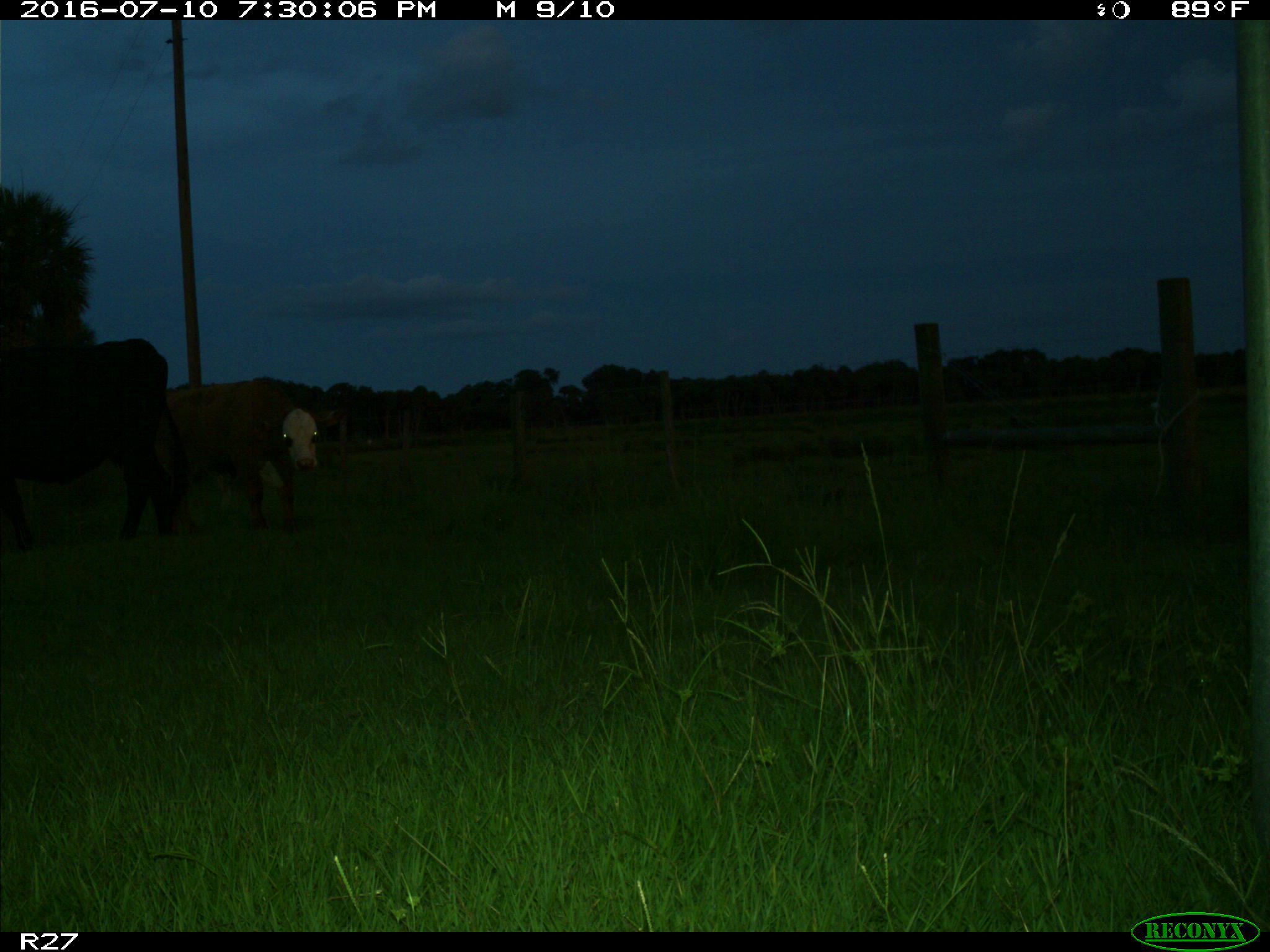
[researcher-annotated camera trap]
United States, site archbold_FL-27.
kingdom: Animalia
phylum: Chordata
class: Mammalia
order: Artiodactyla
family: Bovidae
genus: Bos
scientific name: Bos taurus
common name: domestic cow